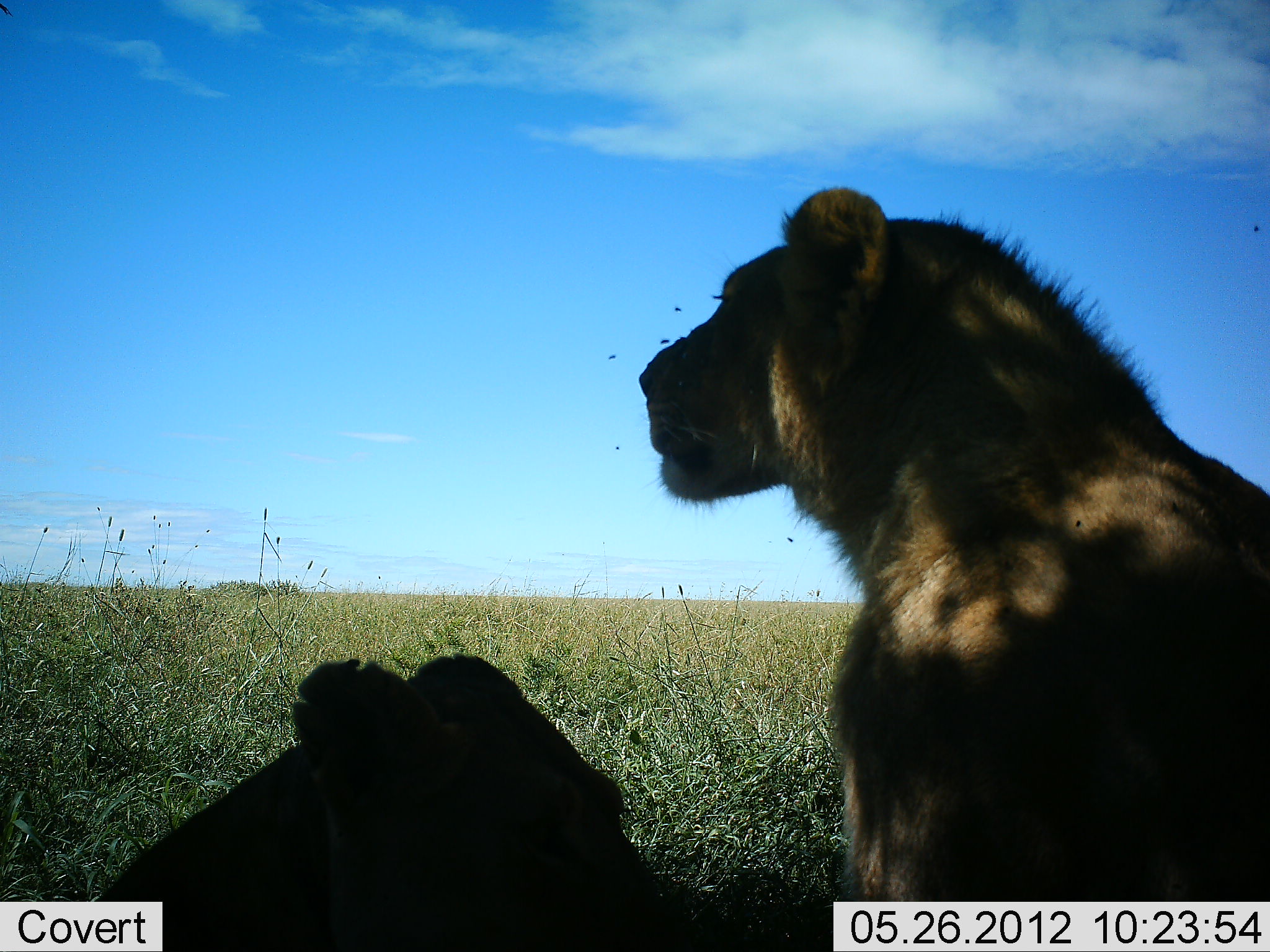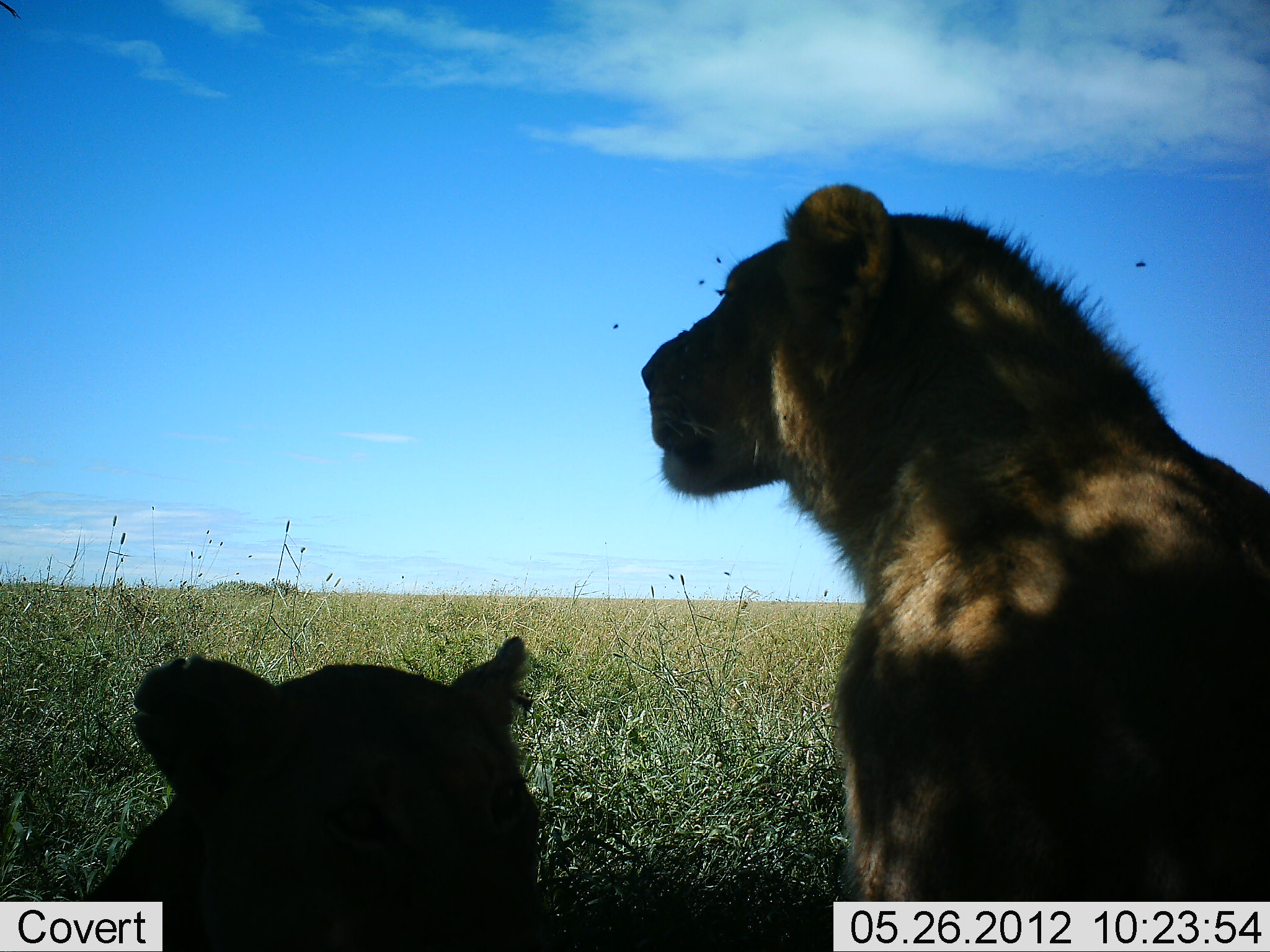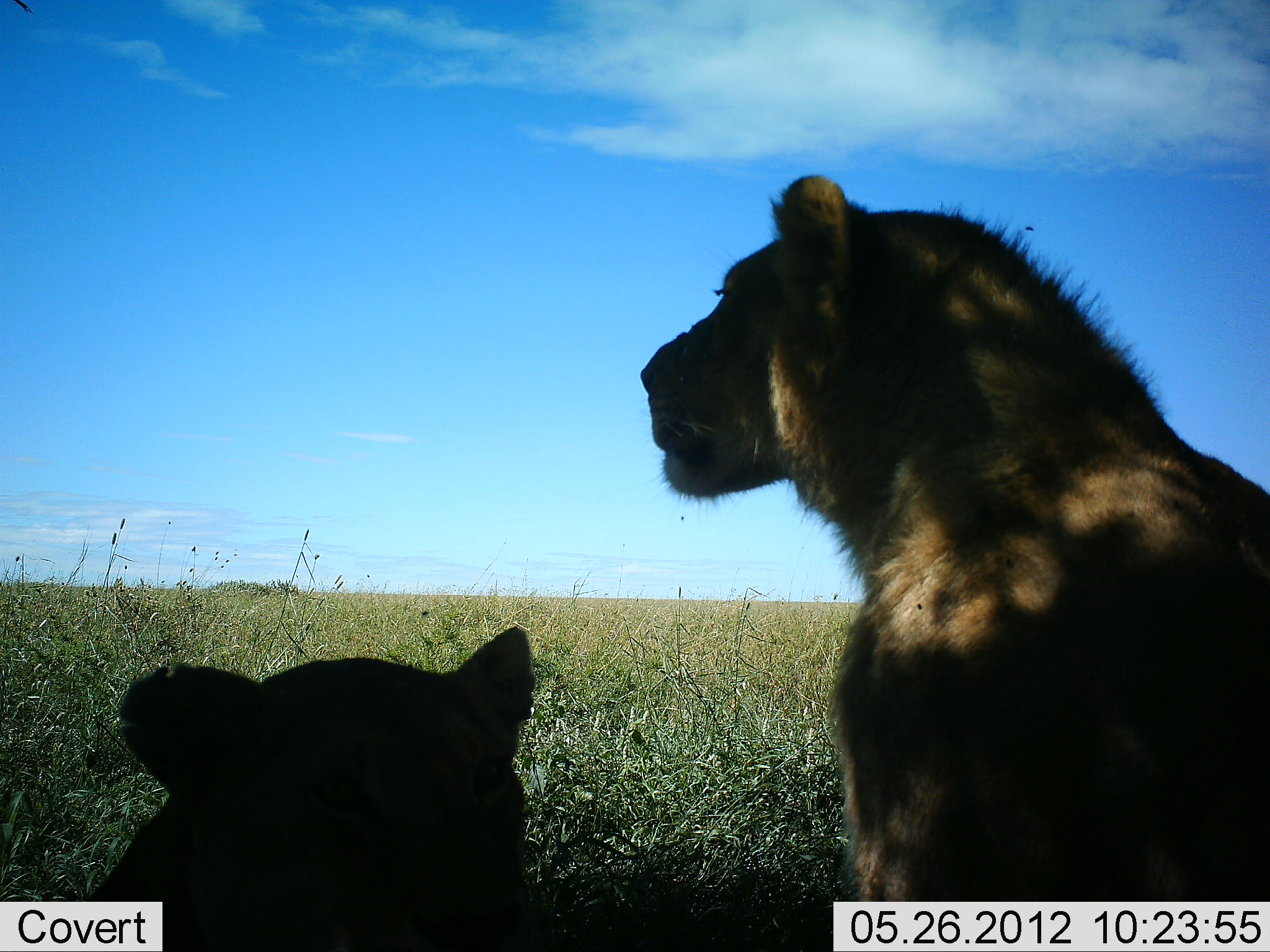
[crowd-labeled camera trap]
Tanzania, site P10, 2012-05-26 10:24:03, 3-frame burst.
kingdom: Animalia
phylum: Chordata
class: Mammalia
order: Carnivora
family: Felidae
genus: Panthera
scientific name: Panthera leo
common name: lion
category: lionfemale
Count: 2.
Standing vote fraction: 18%.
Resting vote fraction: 91%.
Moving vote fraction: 0%.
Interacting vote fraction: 0%.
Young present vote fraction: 9%.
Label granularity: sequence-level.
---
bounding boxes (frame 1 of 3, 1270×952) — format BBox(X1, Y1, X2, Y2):
animal: BBox(639, 185, 1270, 902); BBox(94, 654, 701, 952)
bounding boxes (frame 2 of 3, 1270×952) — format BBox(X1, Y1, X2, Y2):
animal: BBox(641, 183, 1270, 900); BBox(71, 635, 549, 951)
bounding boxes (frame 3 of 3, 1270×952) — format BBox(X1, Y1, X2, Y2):
animal: BBox(635, 174, 1270, 901); BBox(95, 629, 535, 952)